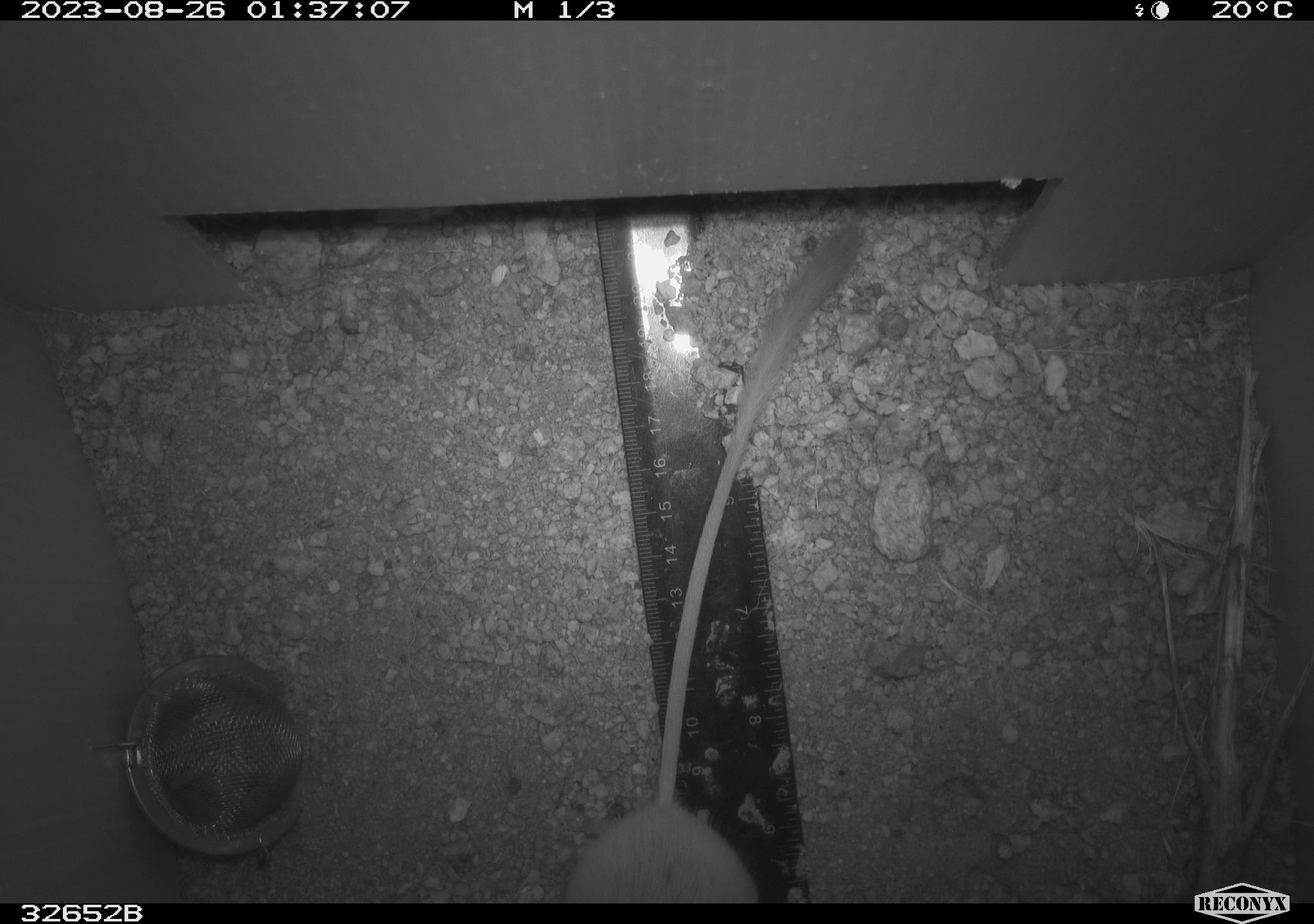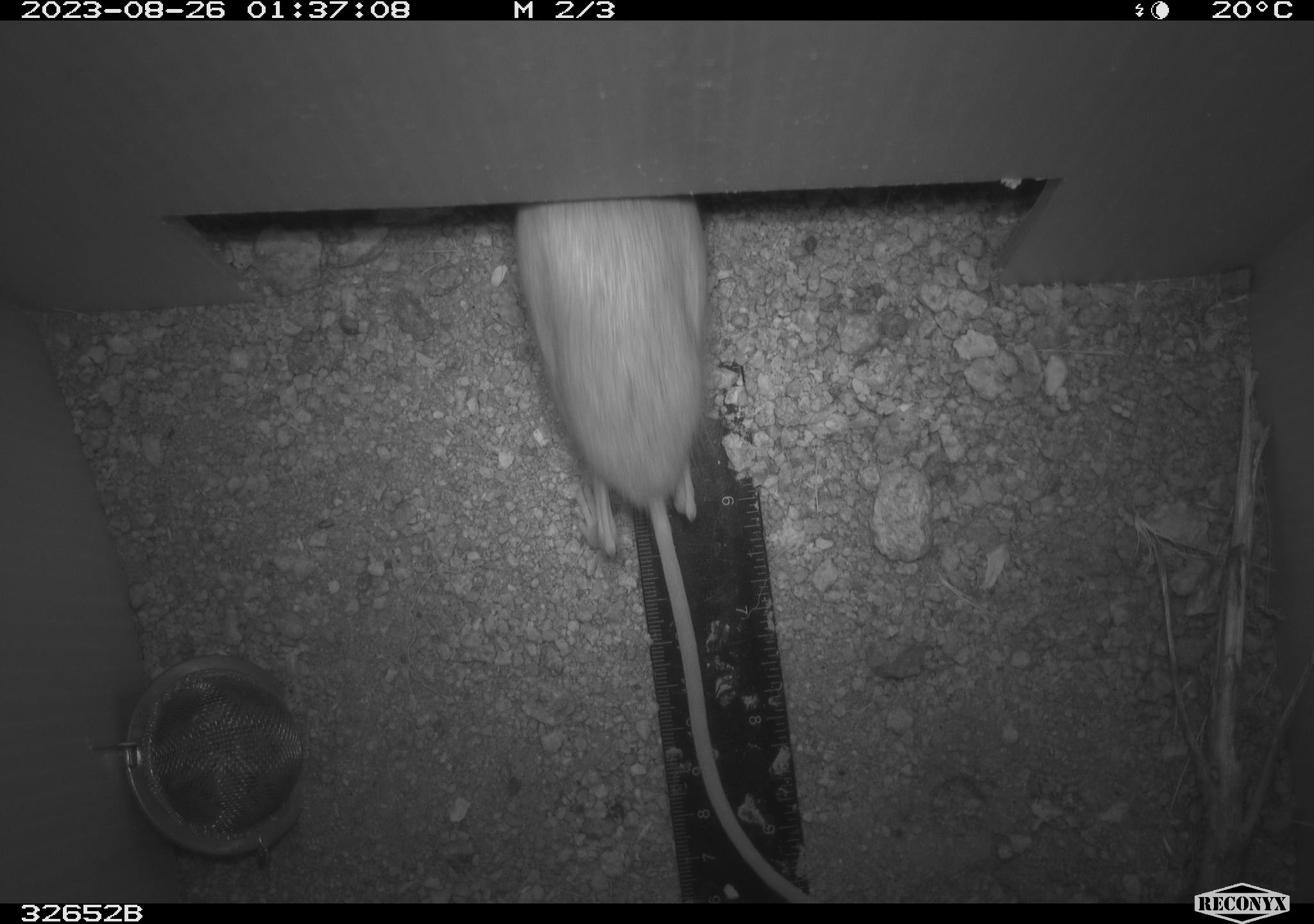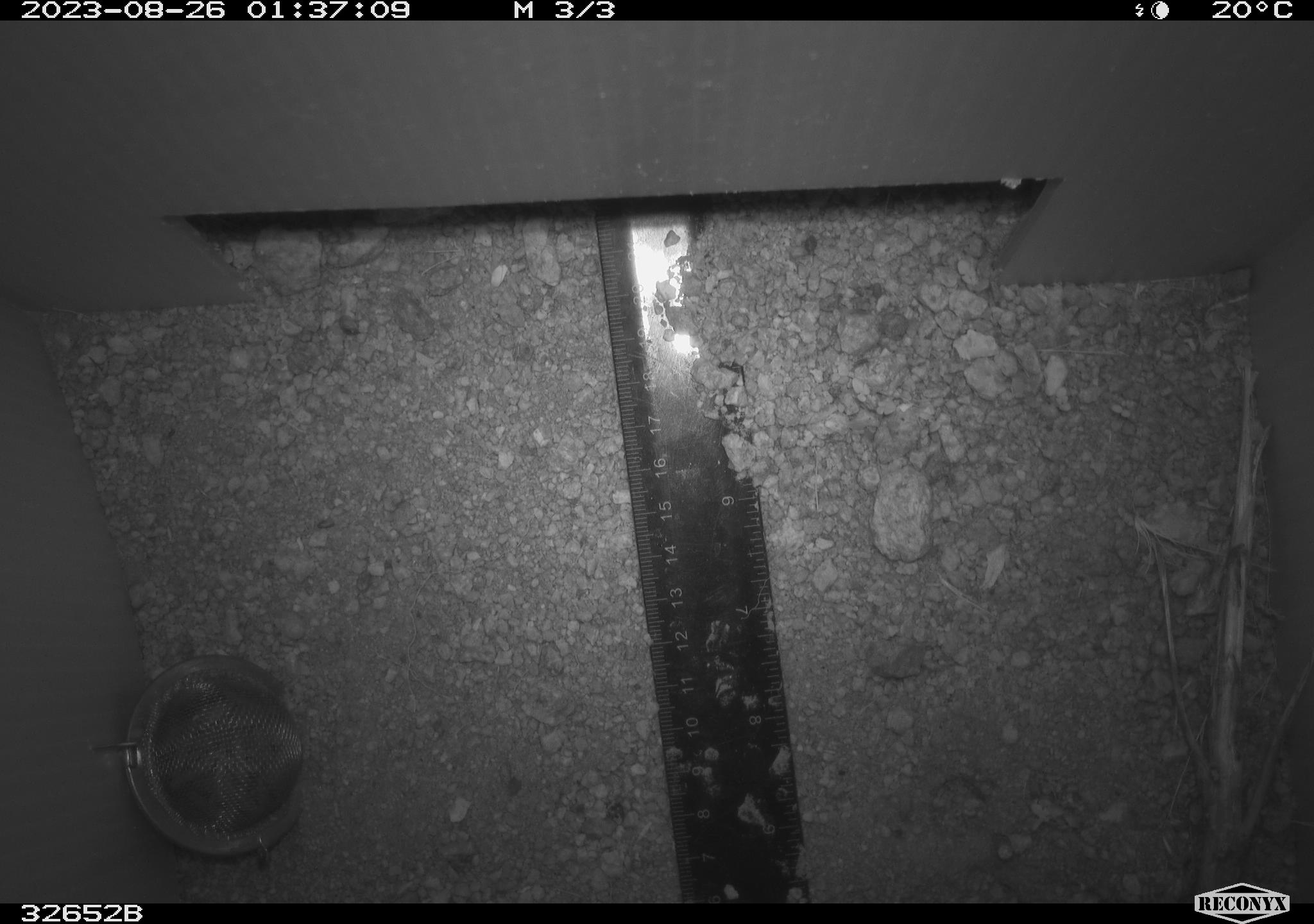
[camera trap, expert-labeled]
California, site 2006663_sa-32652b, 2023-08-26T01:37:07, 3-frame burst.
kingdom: Animalia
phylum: Chordata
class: Mammalia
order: Rodentia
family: Heteromyidae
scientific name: Heteromyidae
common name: kangaroo rats and pocket mice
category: heteromyidae family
Heteromyidae family (kangaroo rats and pocket mice) (Heteromyidae).